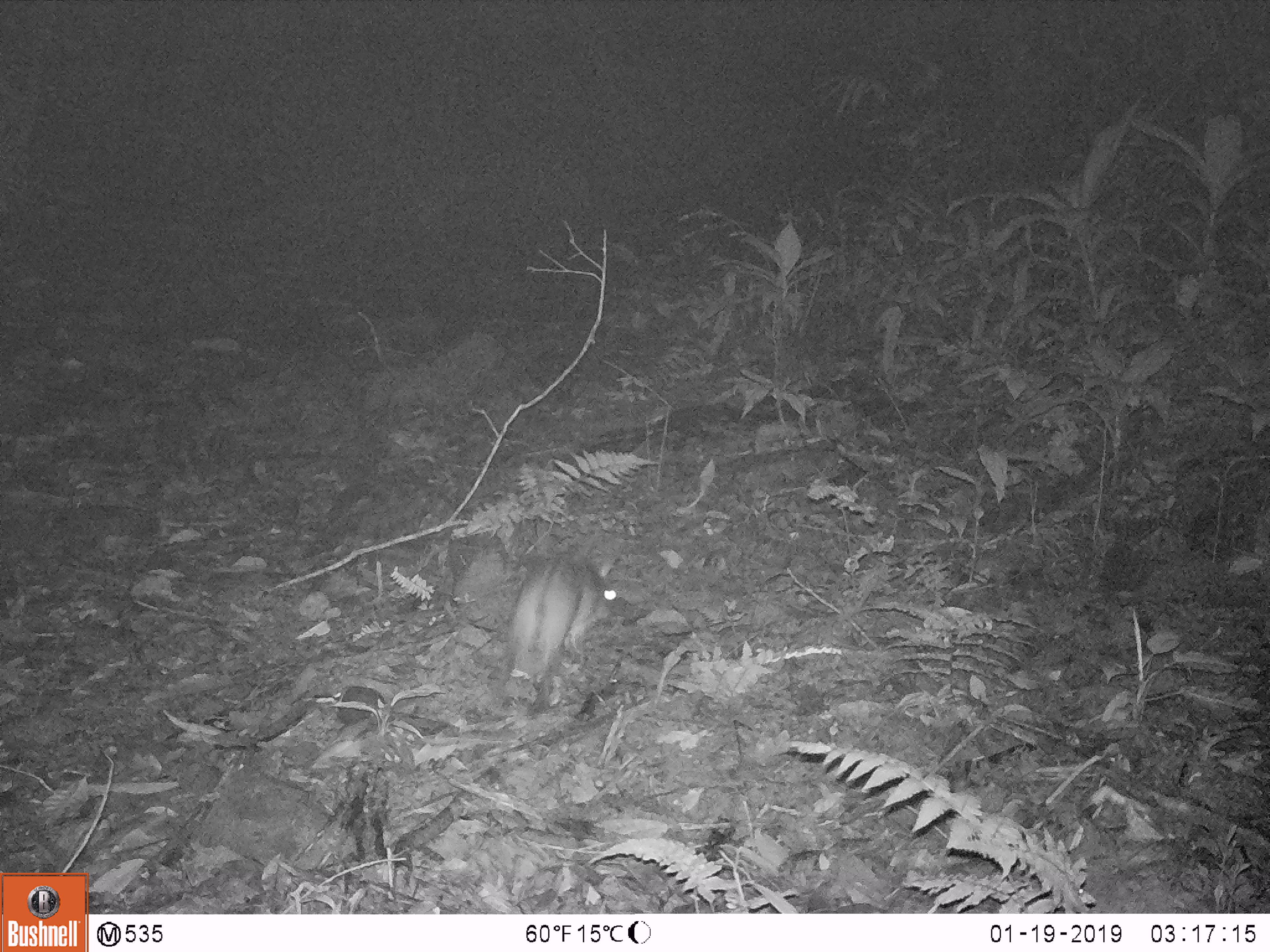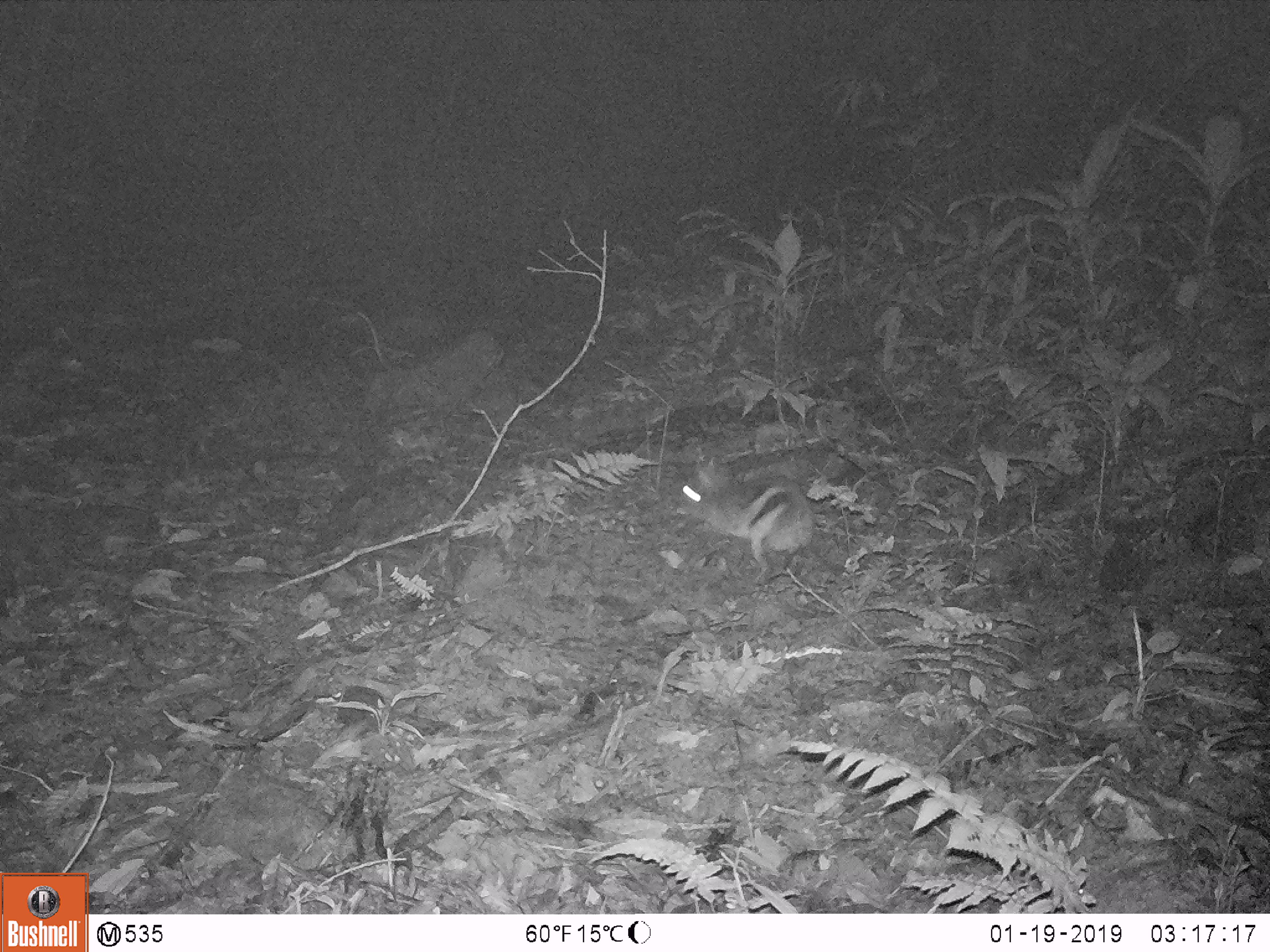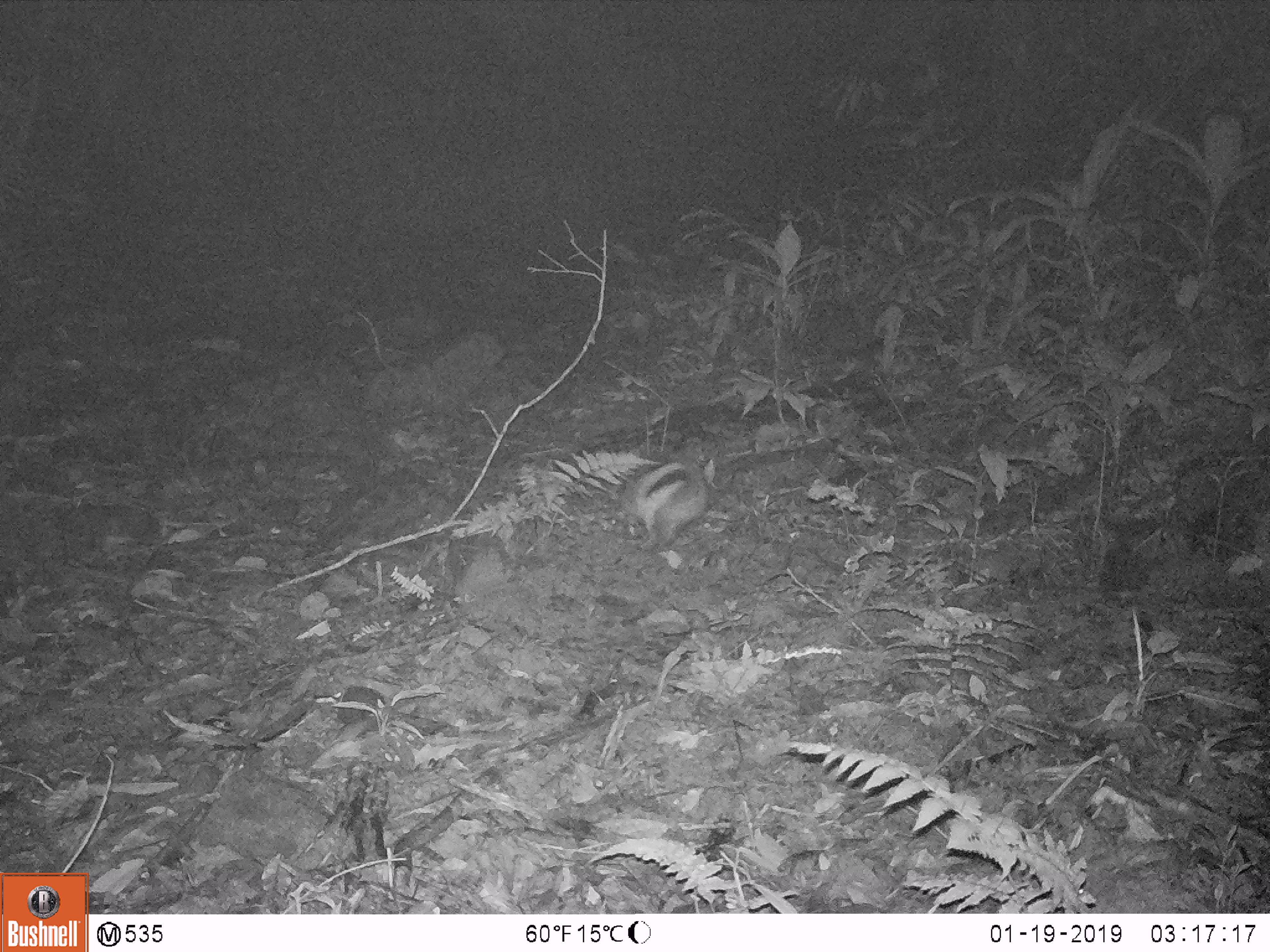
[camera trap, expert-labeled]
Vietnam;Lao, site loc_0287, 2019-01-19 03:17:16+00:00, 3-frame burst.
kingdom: Animalia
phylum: Chordata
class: Mammalia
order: Lagomorpha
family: Leporidae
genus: Nesolagus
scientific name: Nesolagus timminsi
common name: annamite striped rabbit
Annamite striped rabbit (Nesolagus timminsi). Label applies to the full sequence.